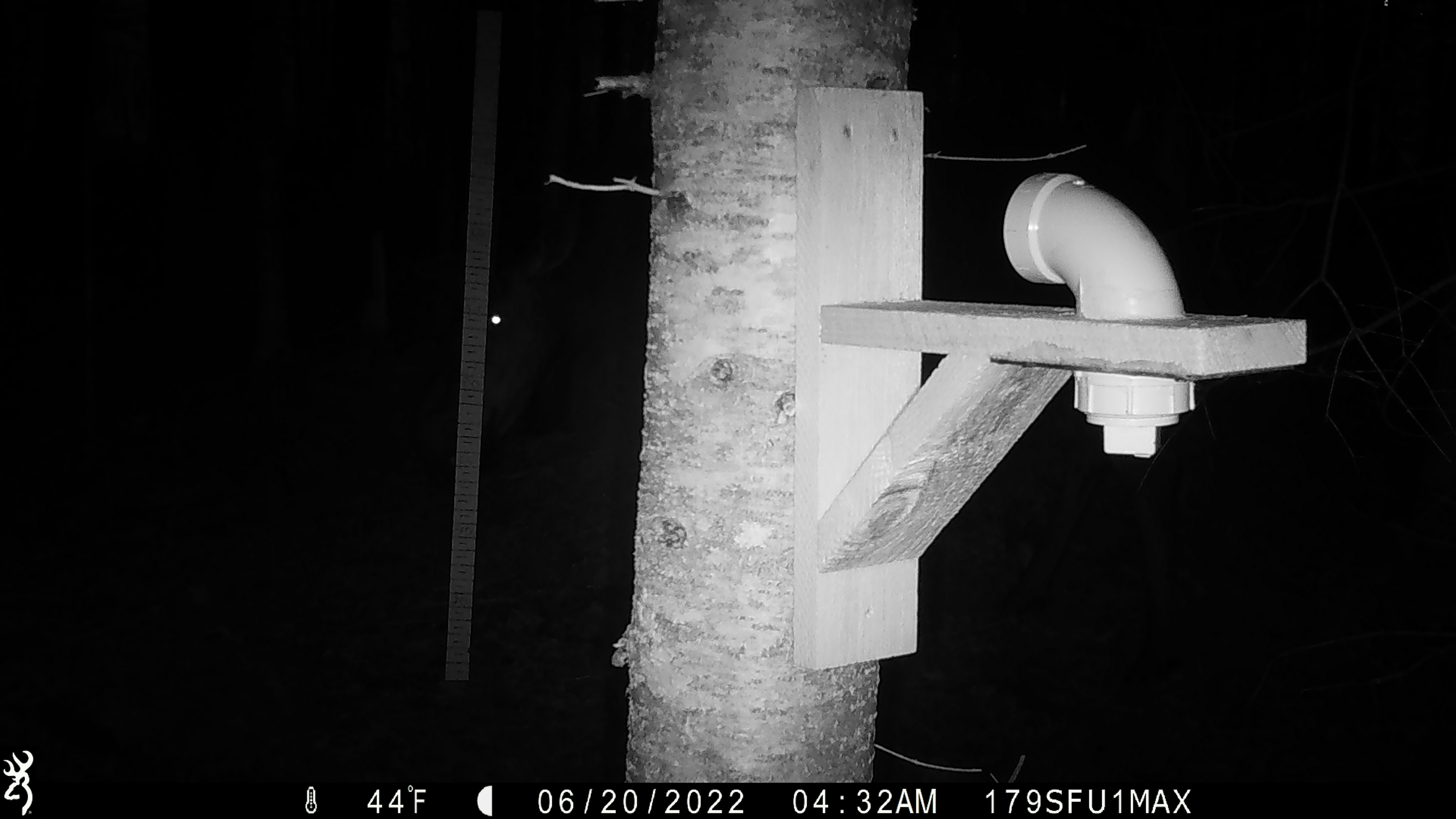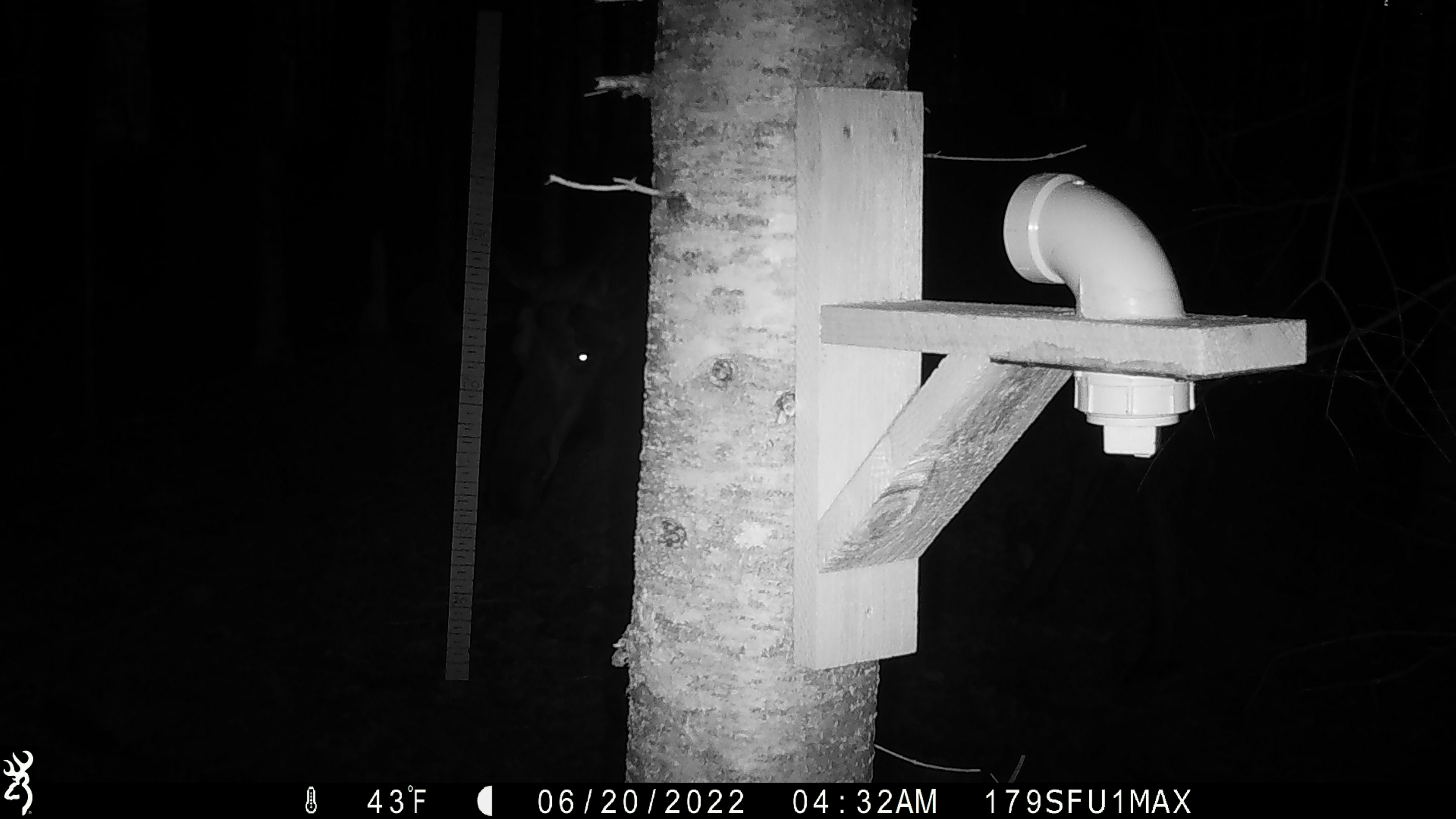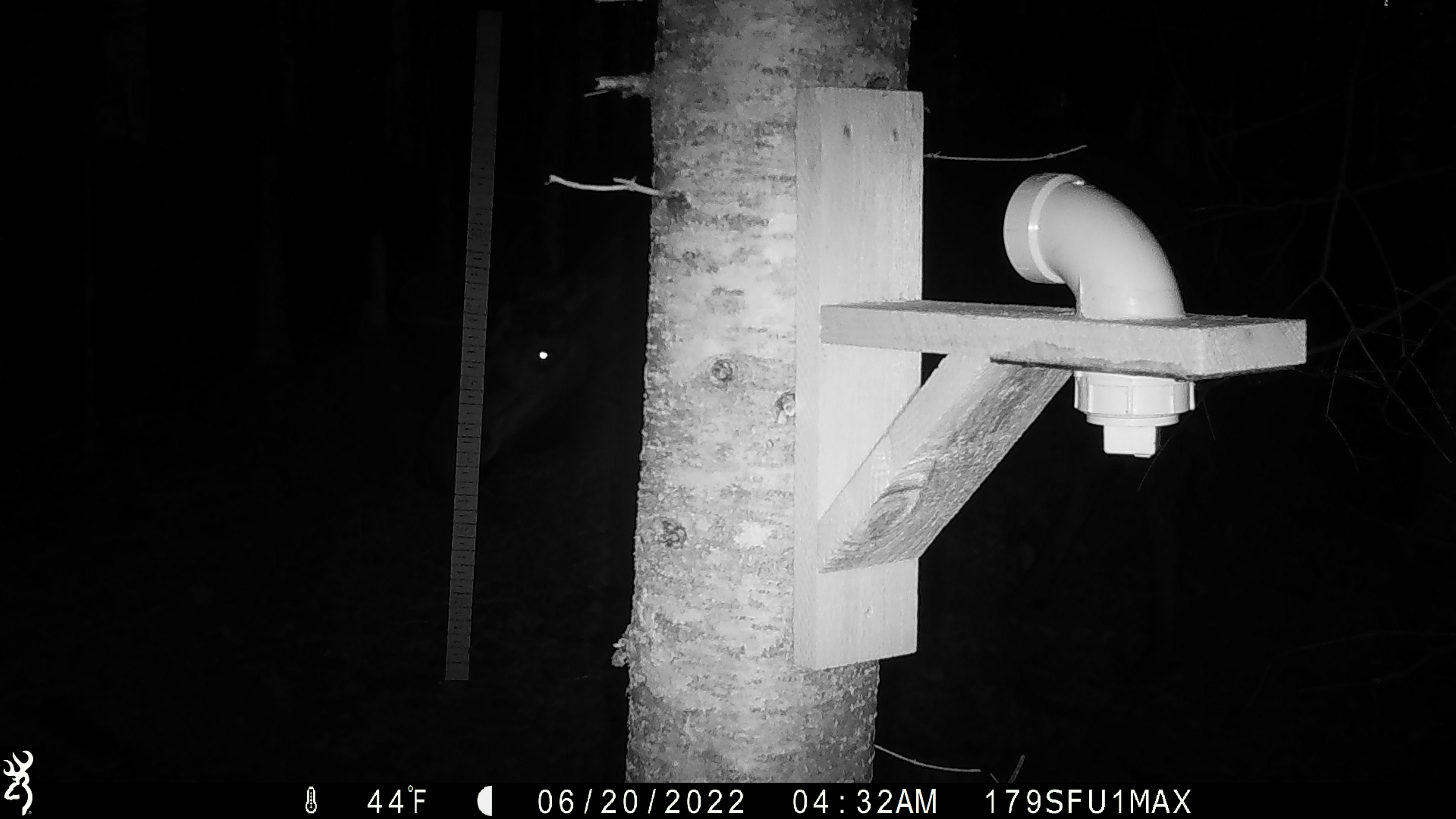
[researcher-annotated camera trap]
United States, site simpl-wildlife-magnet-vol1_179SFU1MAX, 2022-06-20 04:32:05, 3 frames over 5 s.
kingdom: Animalia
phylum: Chordata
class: Mammalia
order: Artiodactyla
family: Cervidae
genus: Alces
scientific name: Alces alces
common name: moose